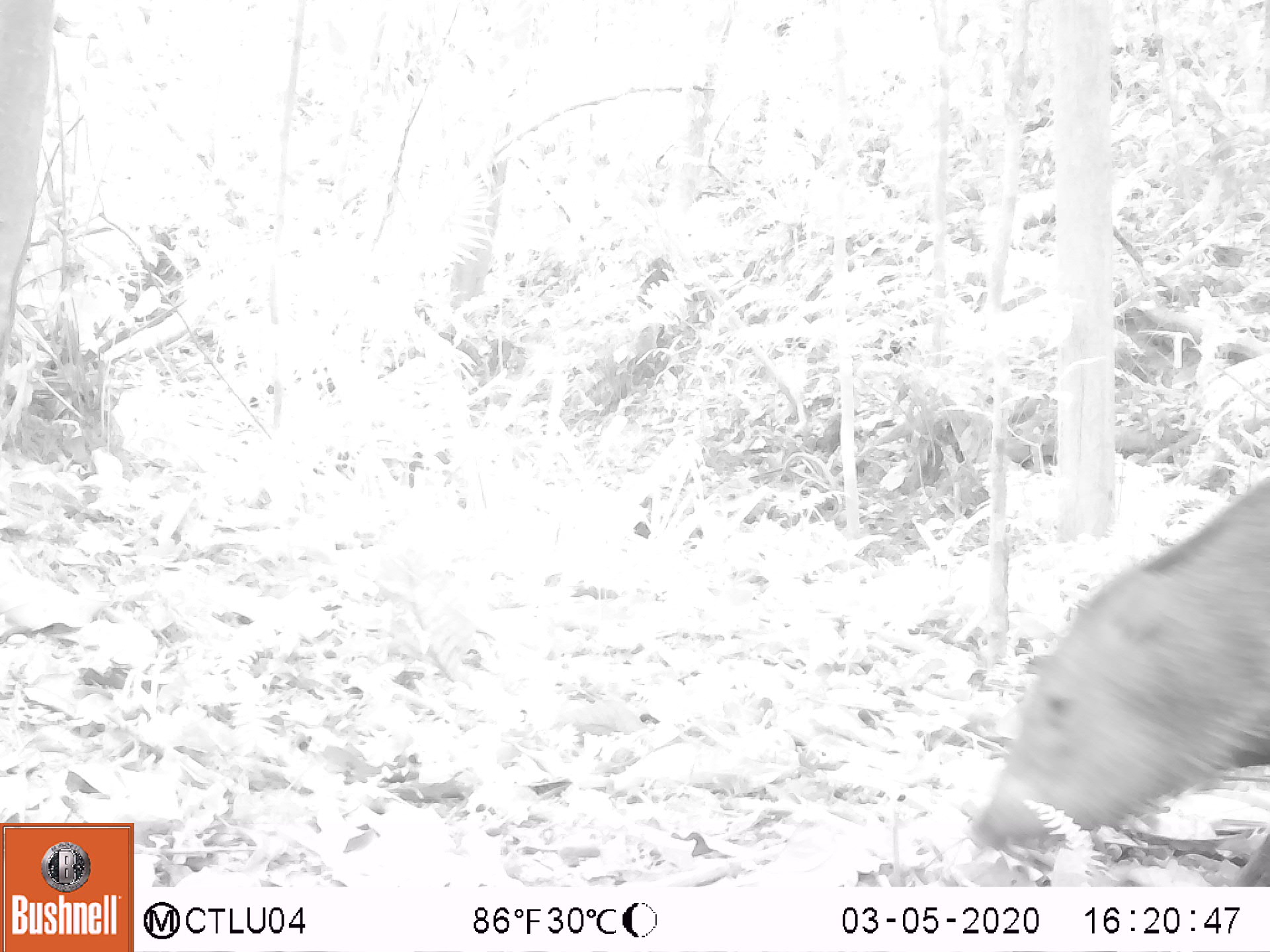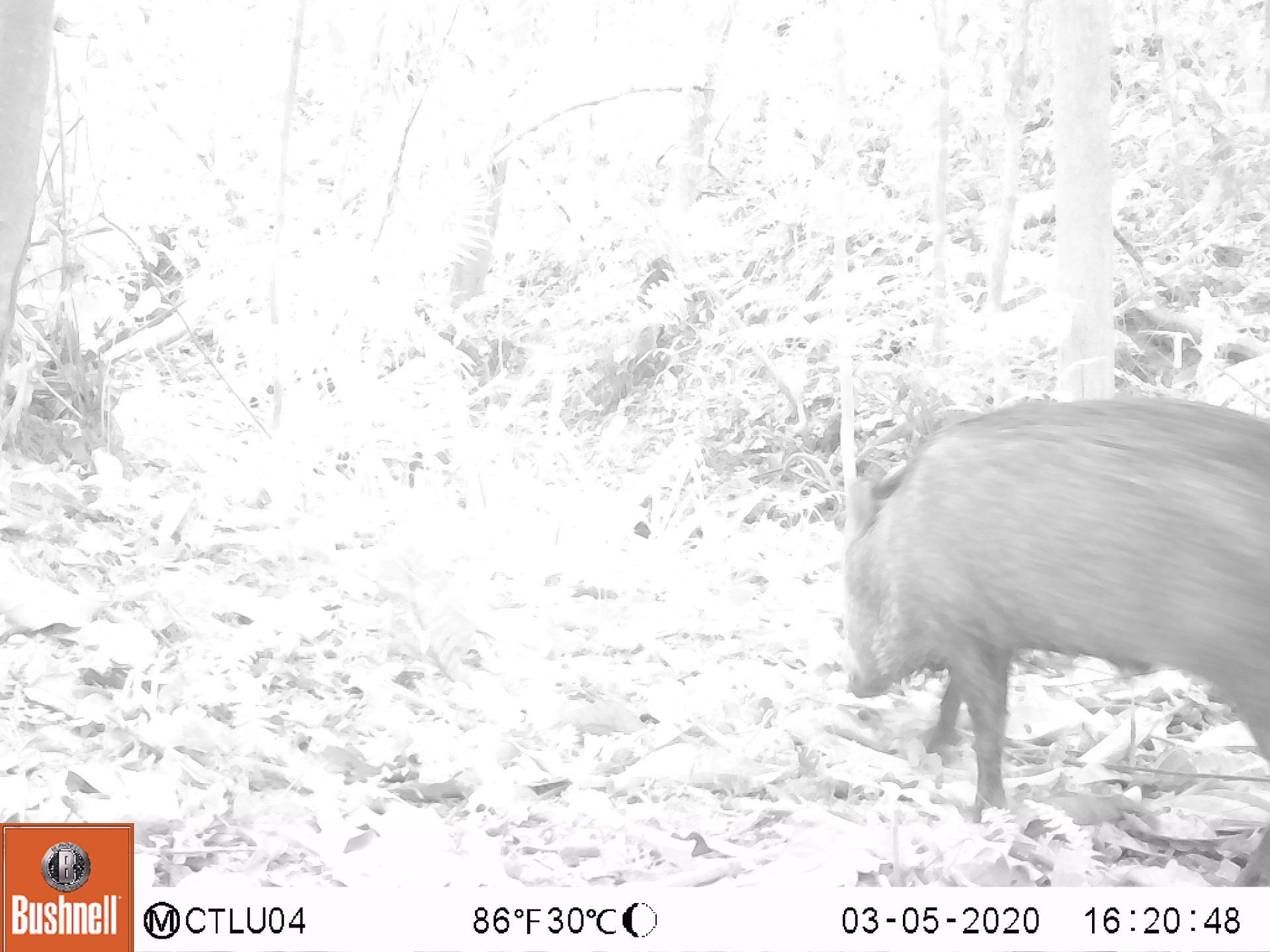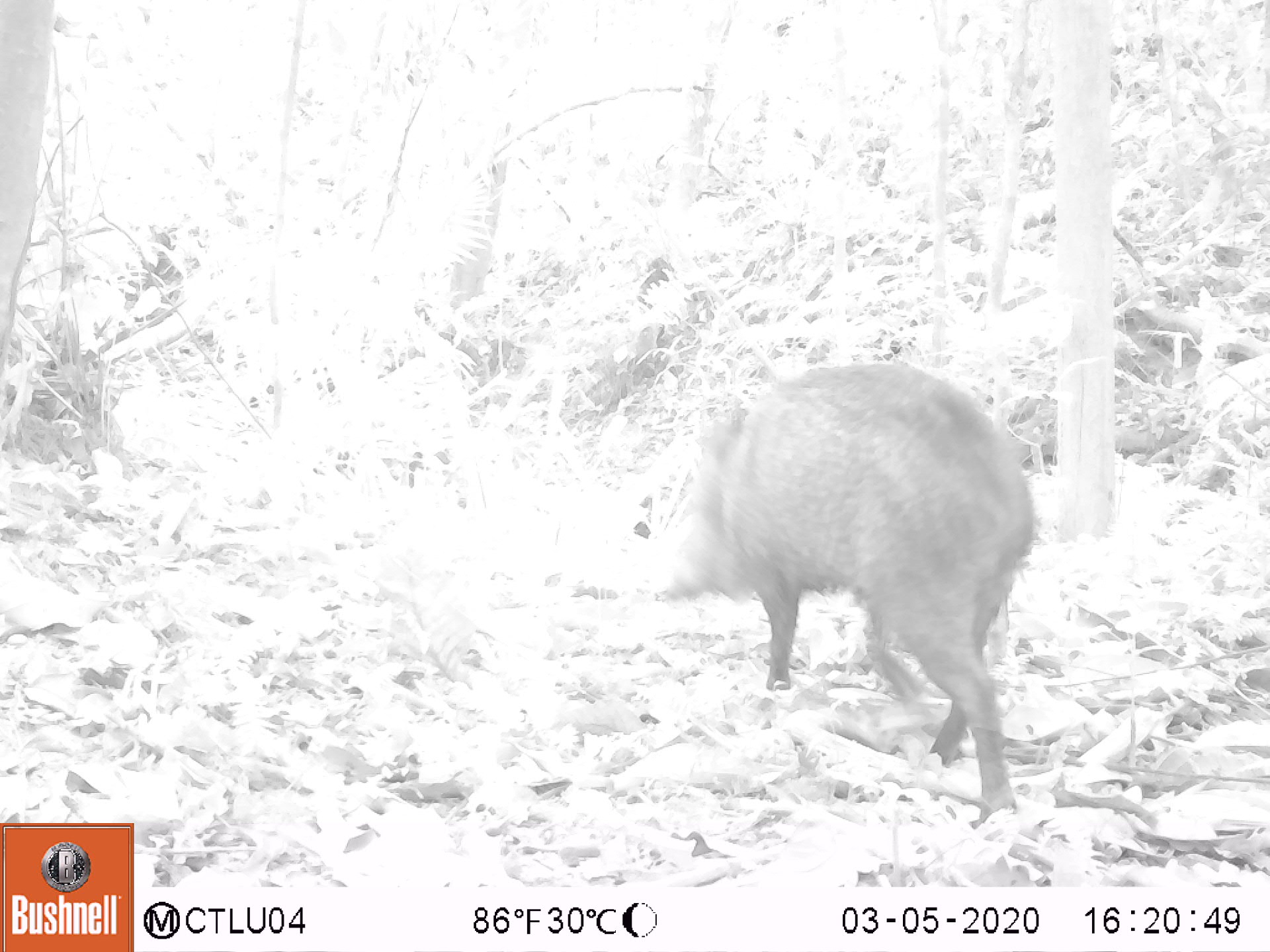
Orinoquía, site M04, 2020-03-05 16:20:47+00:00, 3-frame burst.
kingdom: Animalia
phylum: Chordata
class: Mammalia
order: Artiodactyla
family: Tayassuidae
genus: Pecari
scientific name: Pecari tajacu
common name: collared peccary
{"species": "collared peccary (Pecari tajacu)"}